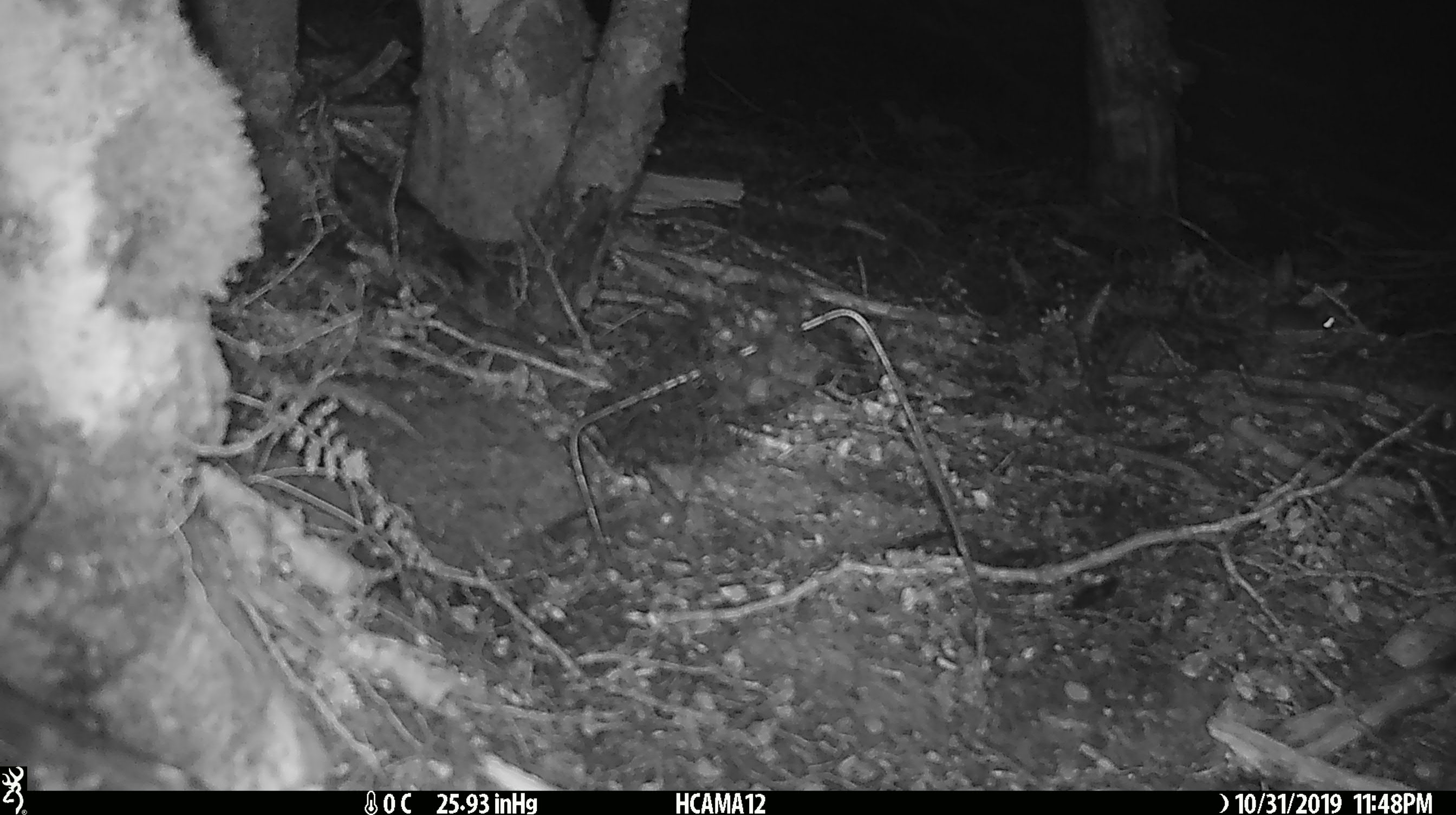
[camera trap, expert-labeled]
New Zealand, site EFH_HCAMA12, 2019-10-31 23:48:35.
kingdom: Animalia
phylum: Chordata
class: Mammalia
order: Rodentia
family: Muridae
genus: Mus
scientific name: Mus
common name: mouse